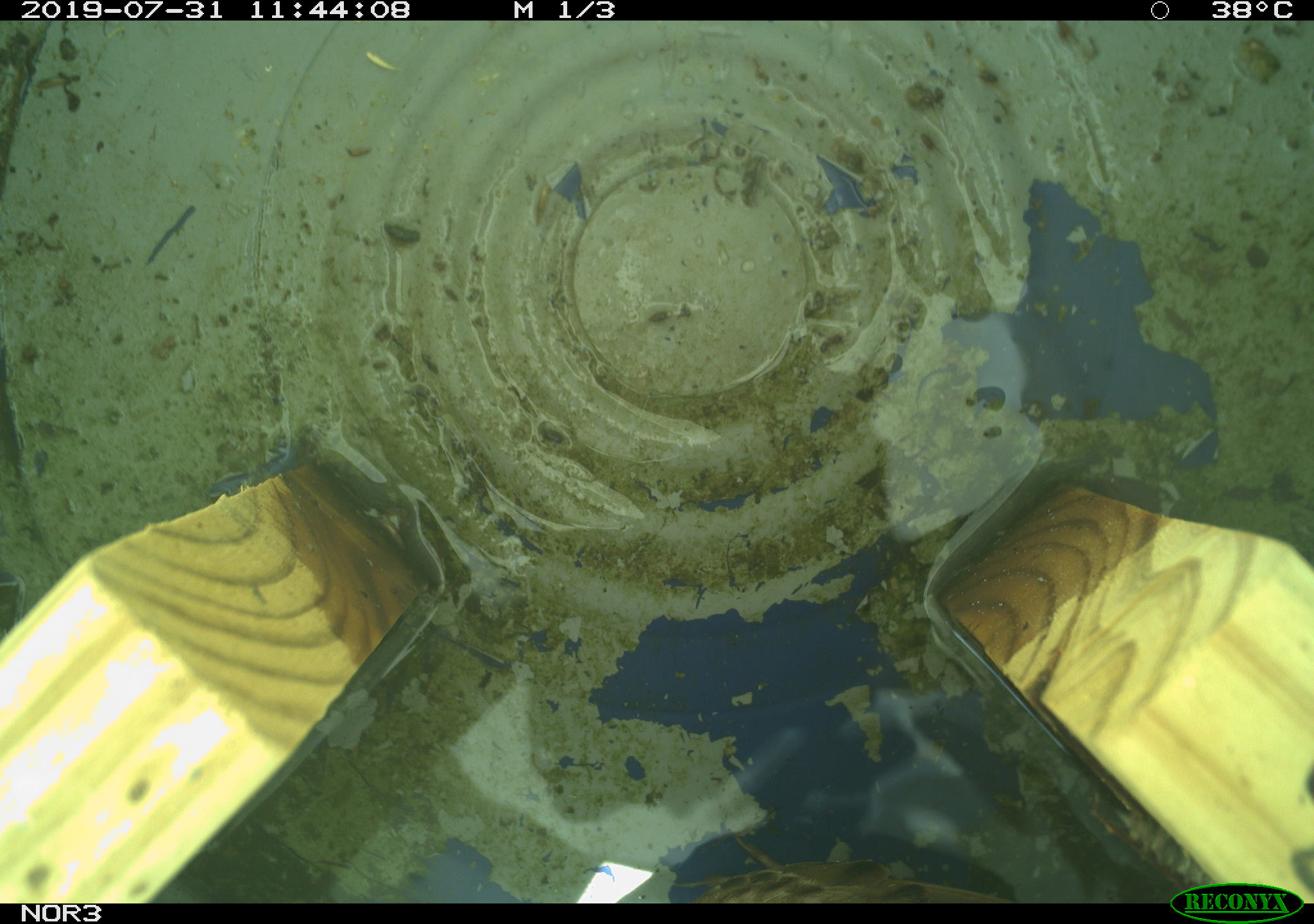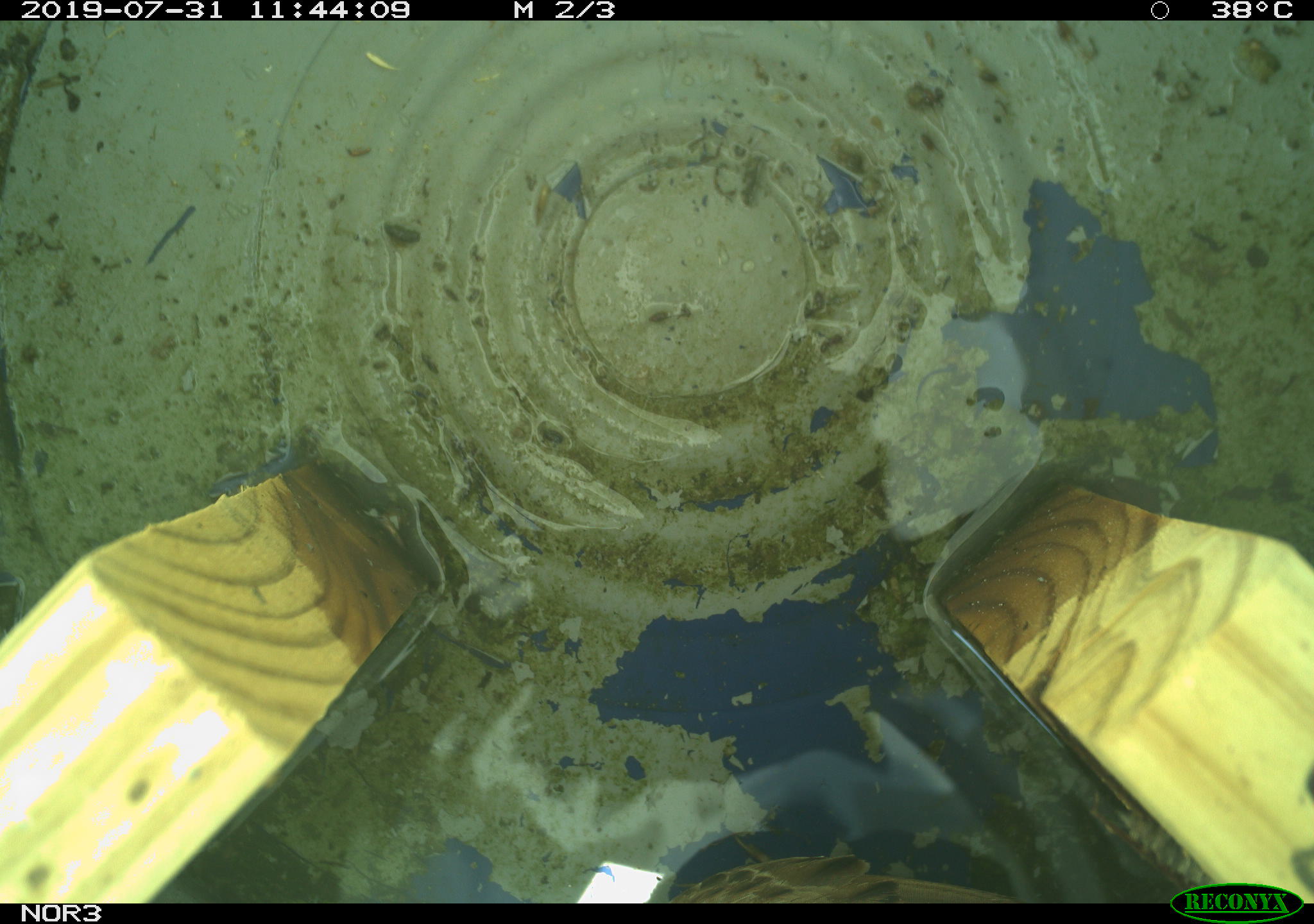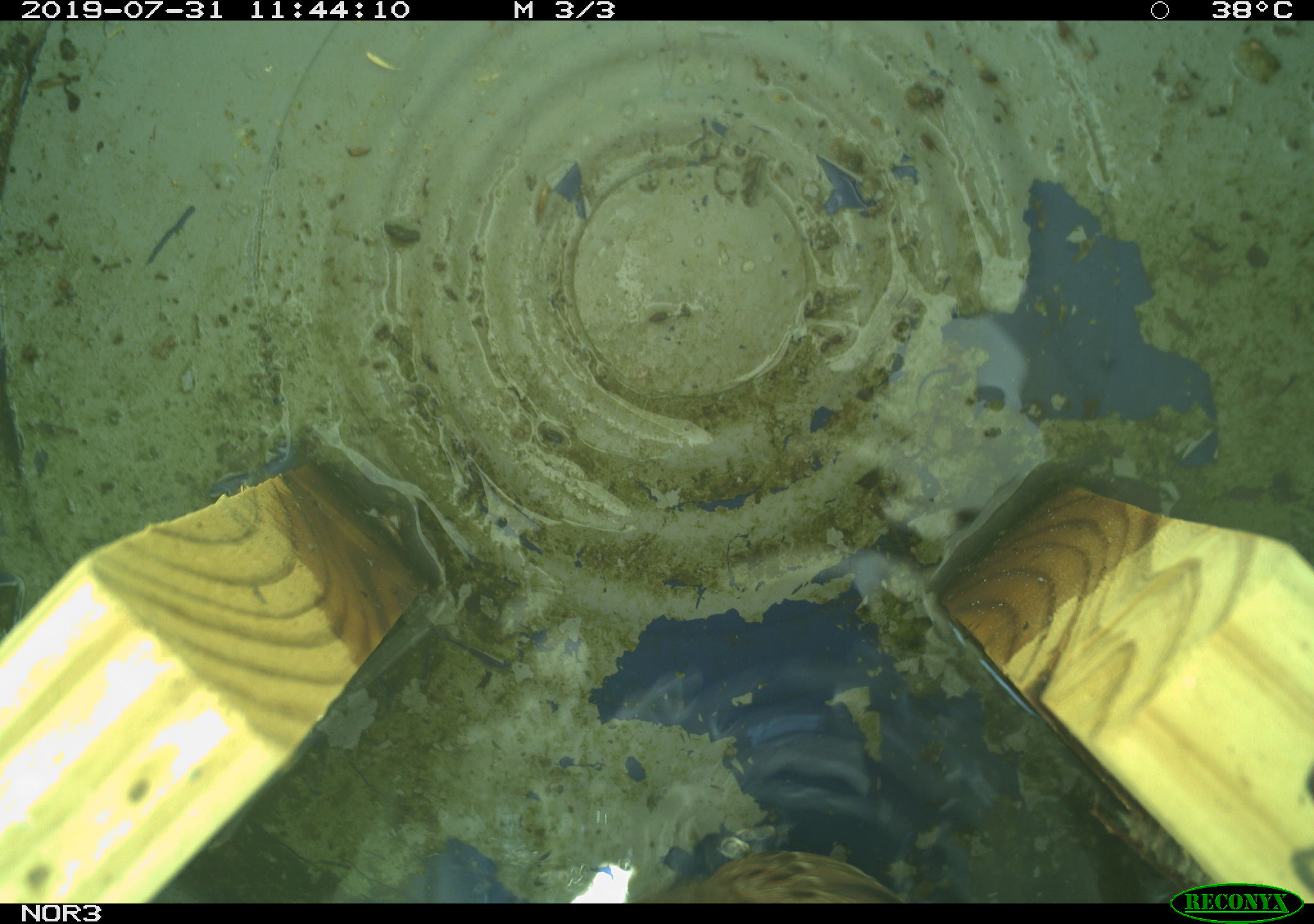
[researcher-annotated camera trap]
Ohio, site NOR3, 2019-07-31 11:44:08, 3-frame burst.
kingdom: Animalia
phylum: Chordata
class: Aves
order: Passeriformes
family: Passerellidae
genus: Melospiza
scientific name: Melospiza melodia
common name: song sparrow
Song sparrow (Melospiza melodia).